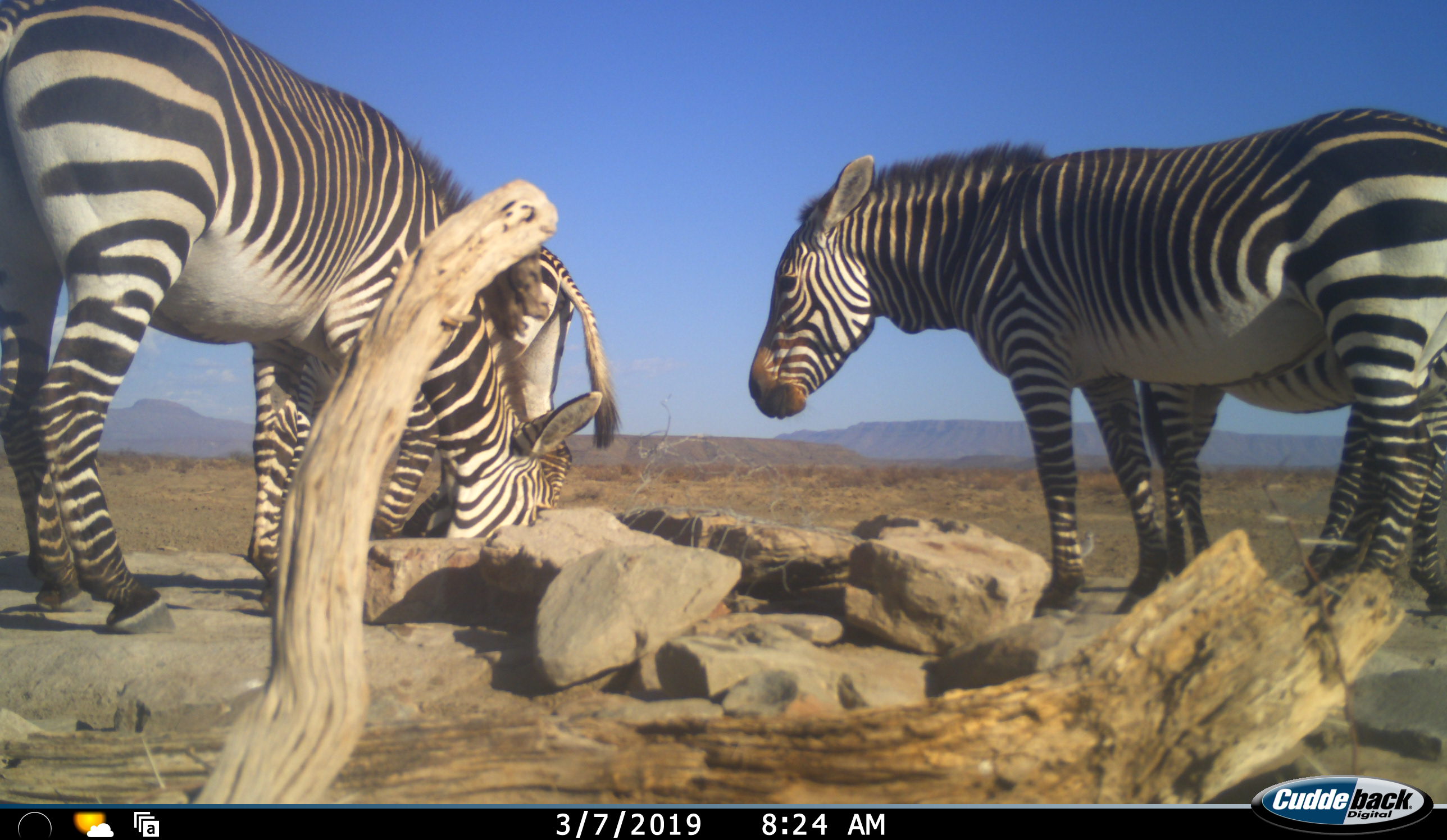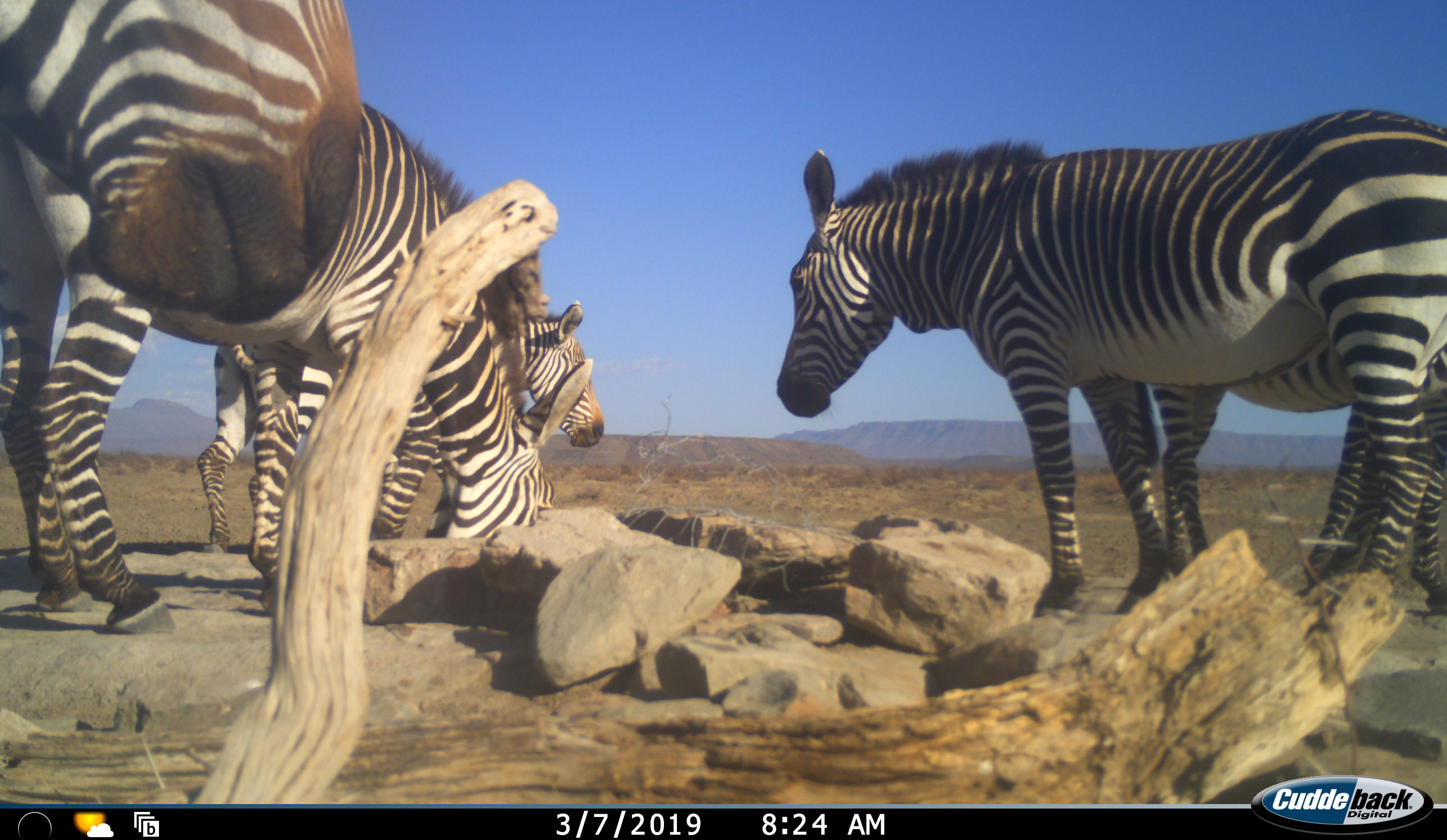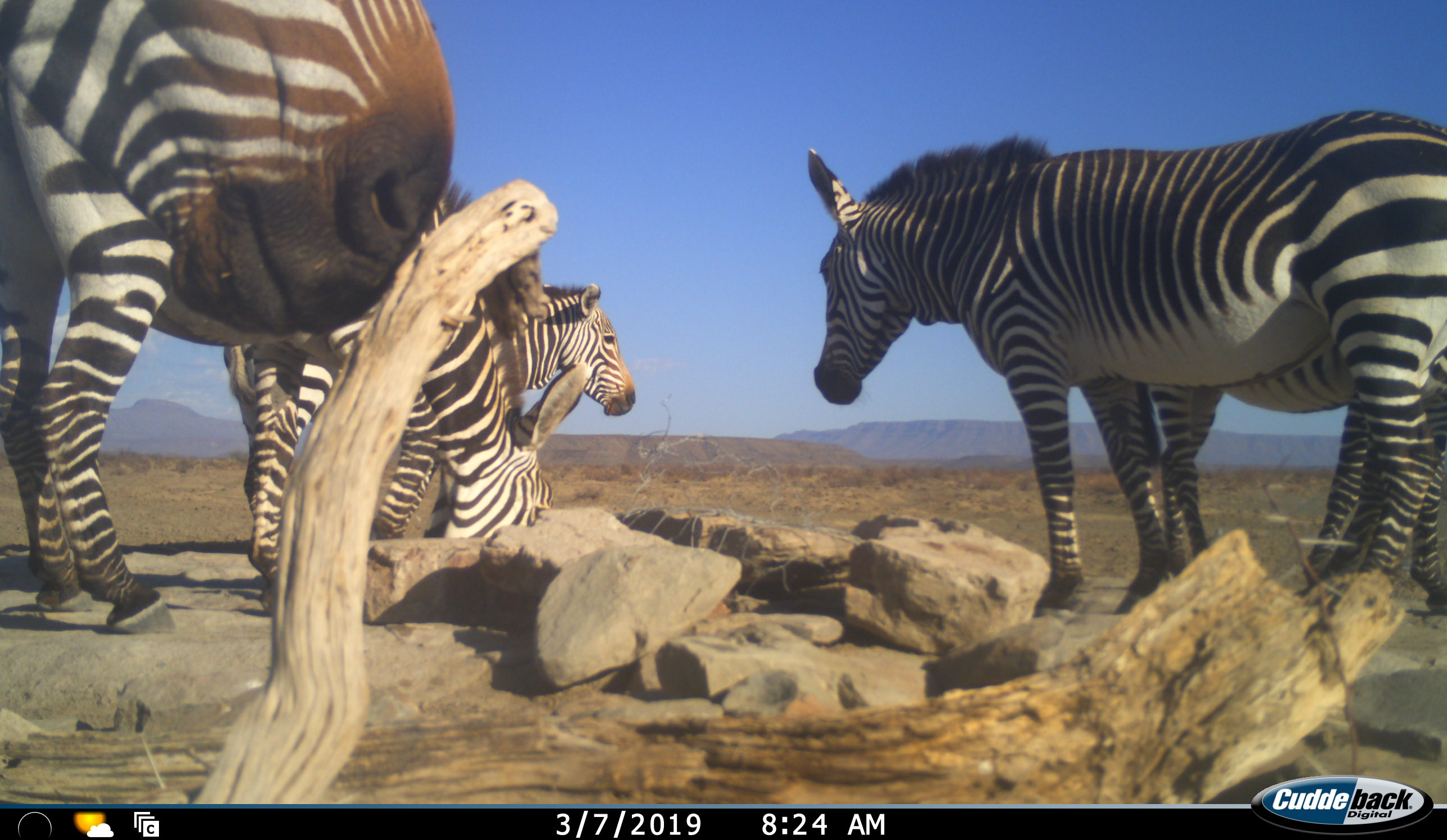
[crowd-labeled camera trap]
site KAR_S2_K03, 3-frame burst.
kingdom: Animalia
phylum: Chordata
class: Mammalia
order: Perissodactyla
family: Equidae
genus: Equus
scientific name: Equus zebra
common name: mountain zebra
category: zebramountain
Zebramountain (mountain zebra) (Equus zebra), count 5. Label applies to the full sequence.